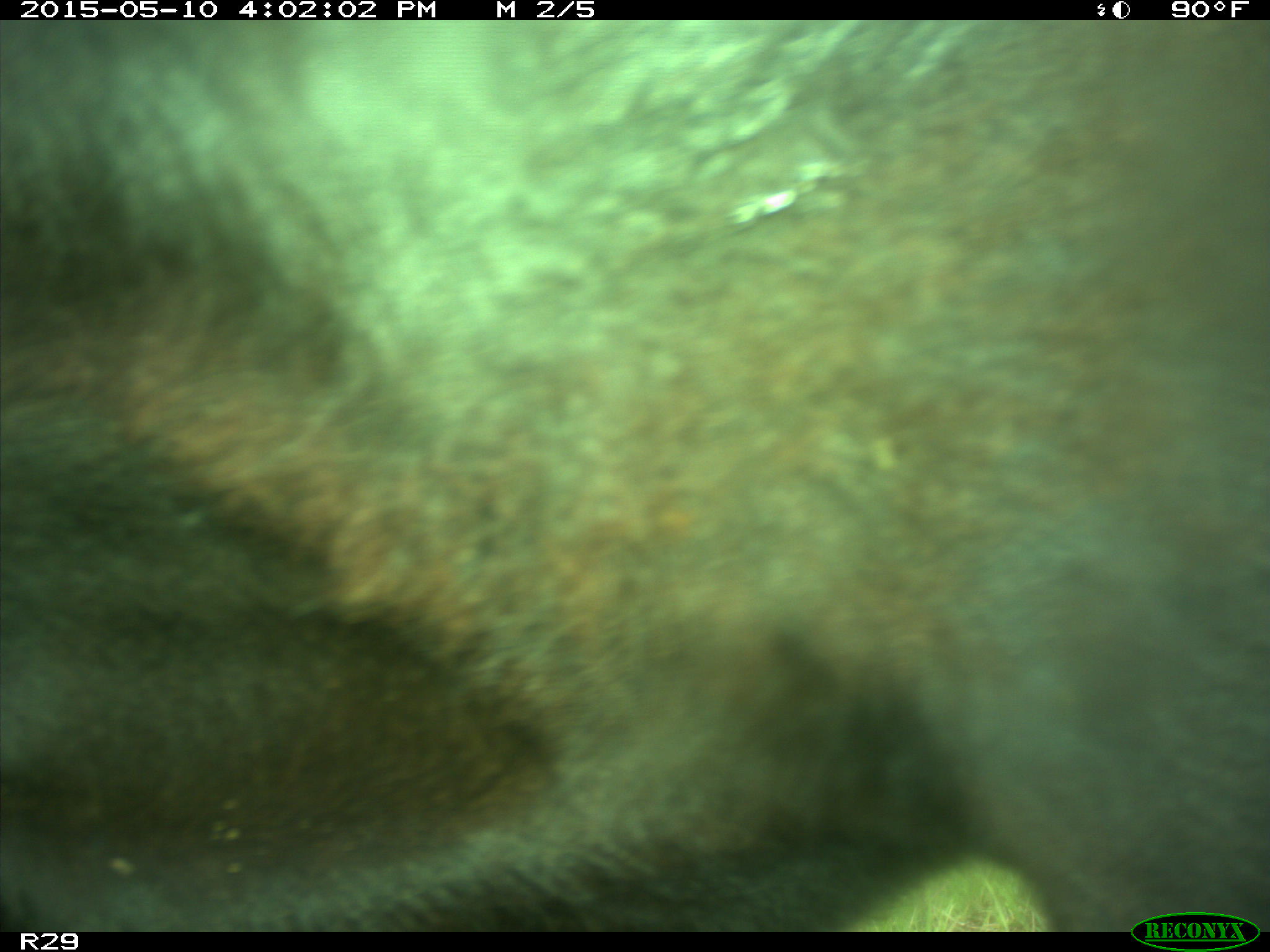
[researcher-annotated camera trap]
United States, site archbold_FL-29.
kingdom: Animalia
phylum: Chordata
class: Mammalia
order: Artiodactyla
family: Bovidae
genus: Bos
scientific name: Bos taurus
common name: domestic cow